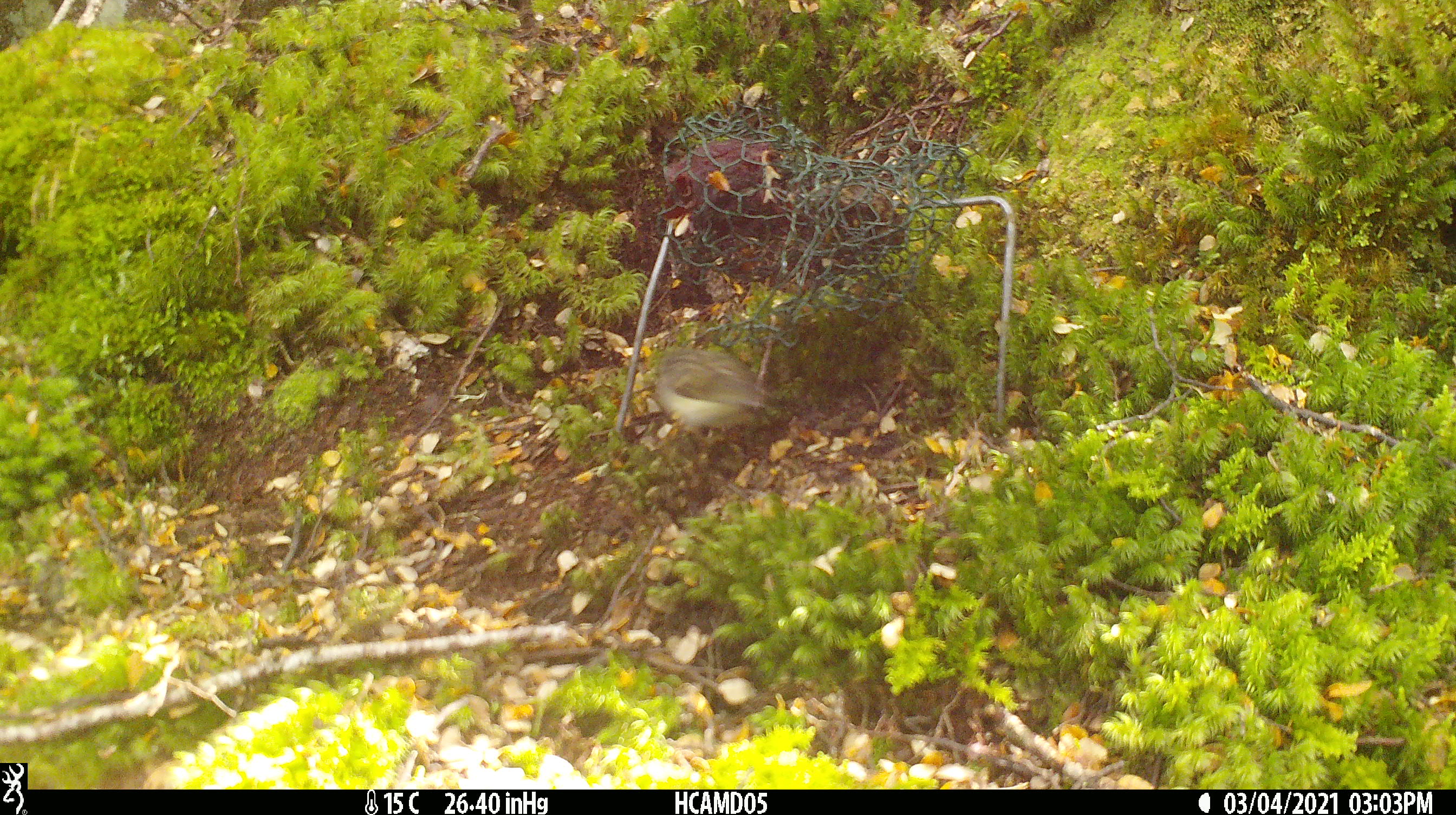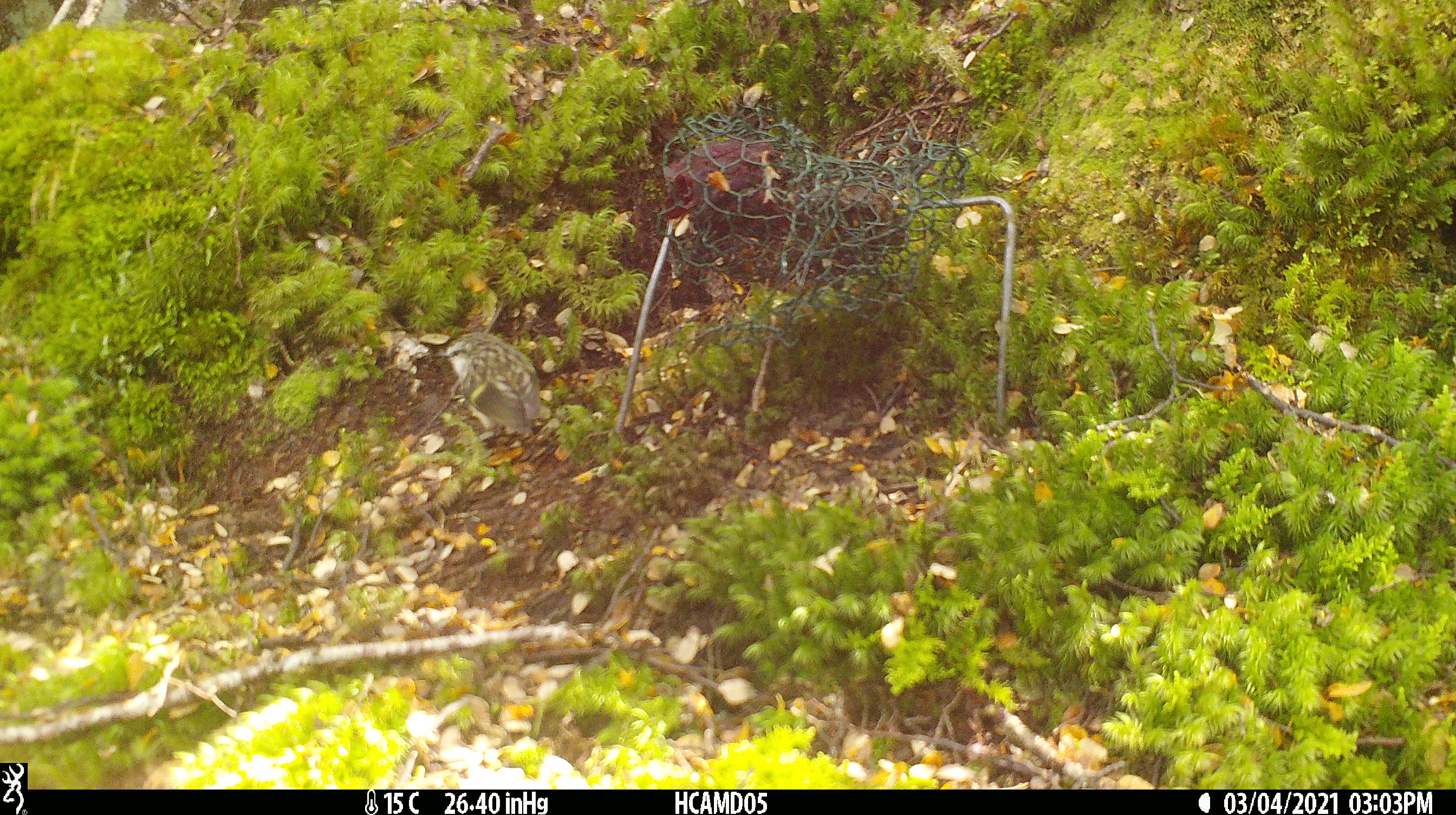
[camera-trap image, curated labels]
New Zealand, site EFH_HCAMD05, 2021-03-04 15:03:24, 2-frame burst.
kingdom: Animalia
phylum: Chordata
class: Aves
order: Passeriformes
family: Acanthisittidae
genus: Acanthisitta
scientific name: Acanthisitta chloris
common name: rifleman